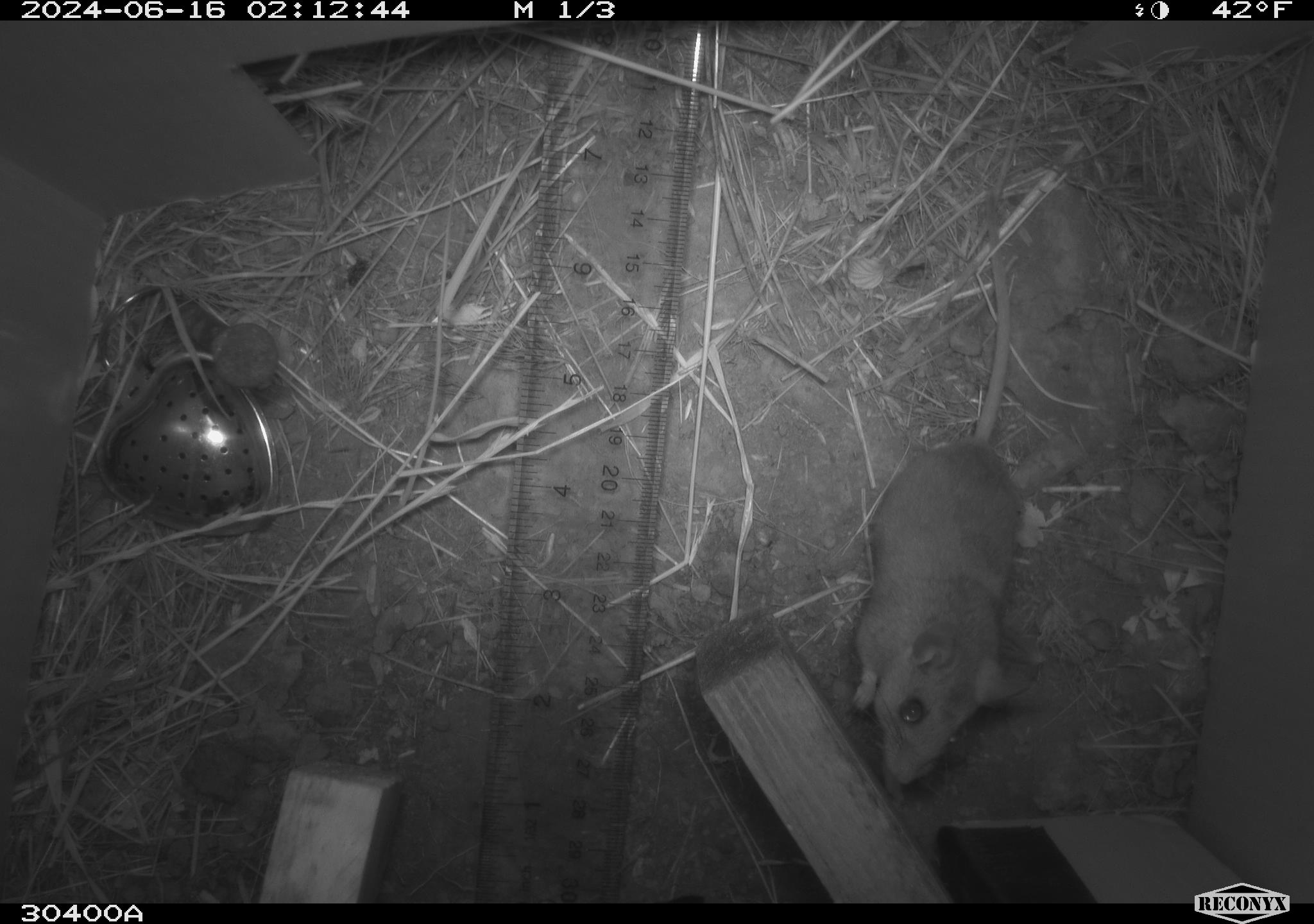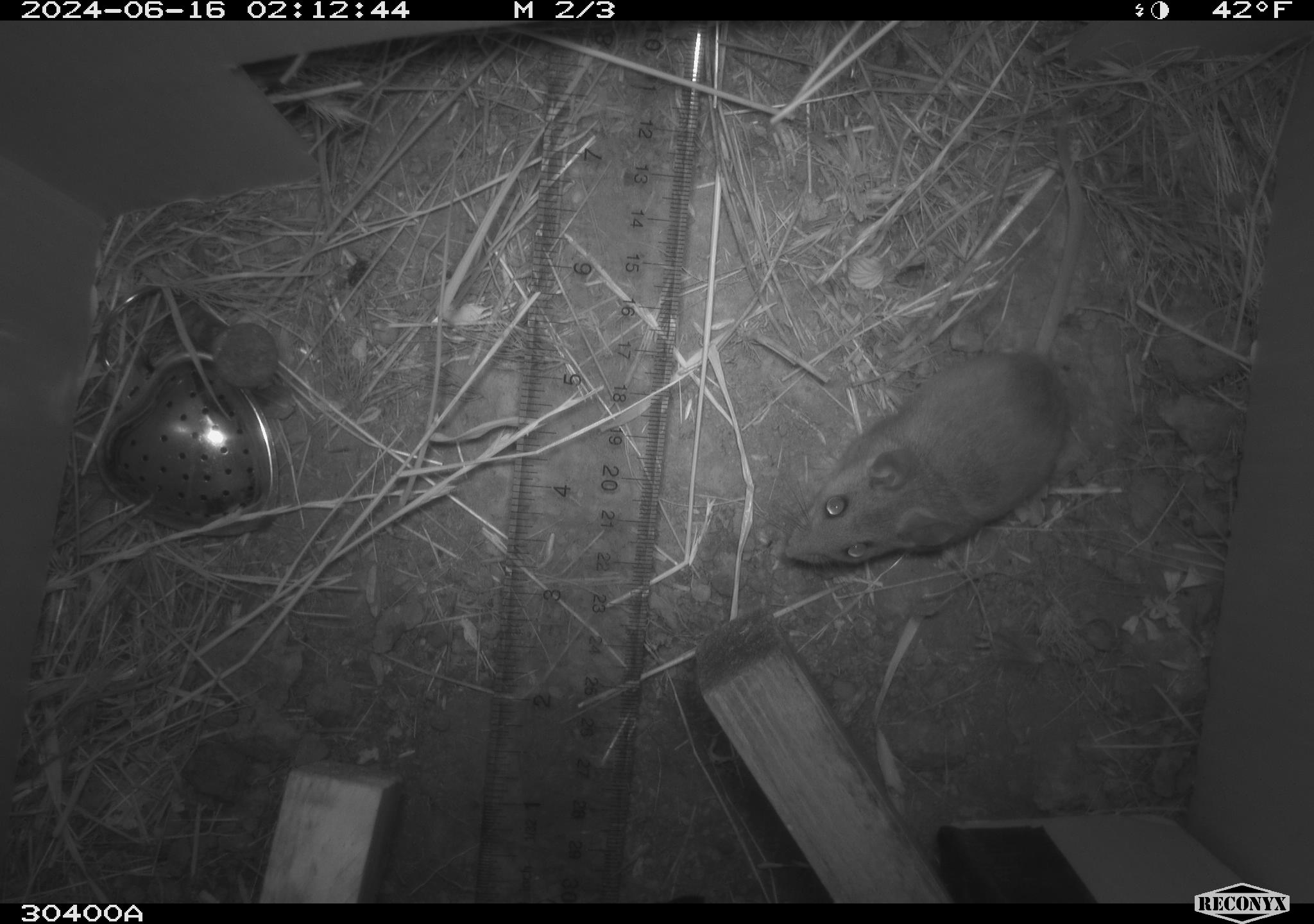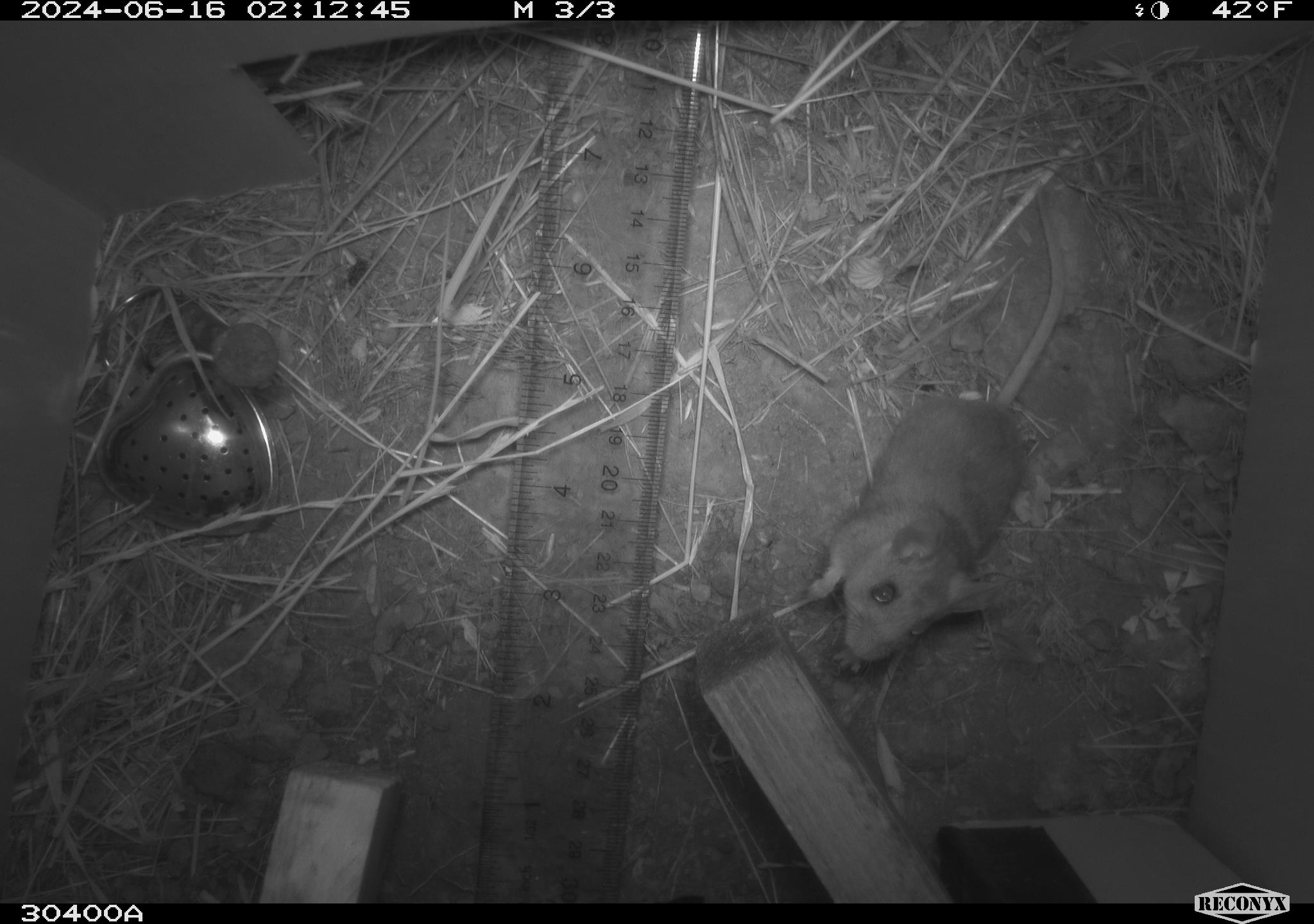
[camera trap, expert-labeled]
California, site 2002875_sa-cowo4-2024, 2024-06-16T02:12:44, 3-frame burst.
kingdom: Animalia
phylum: Chordata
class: Mammalia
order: Rodentia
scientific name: Rodentia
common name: rodent